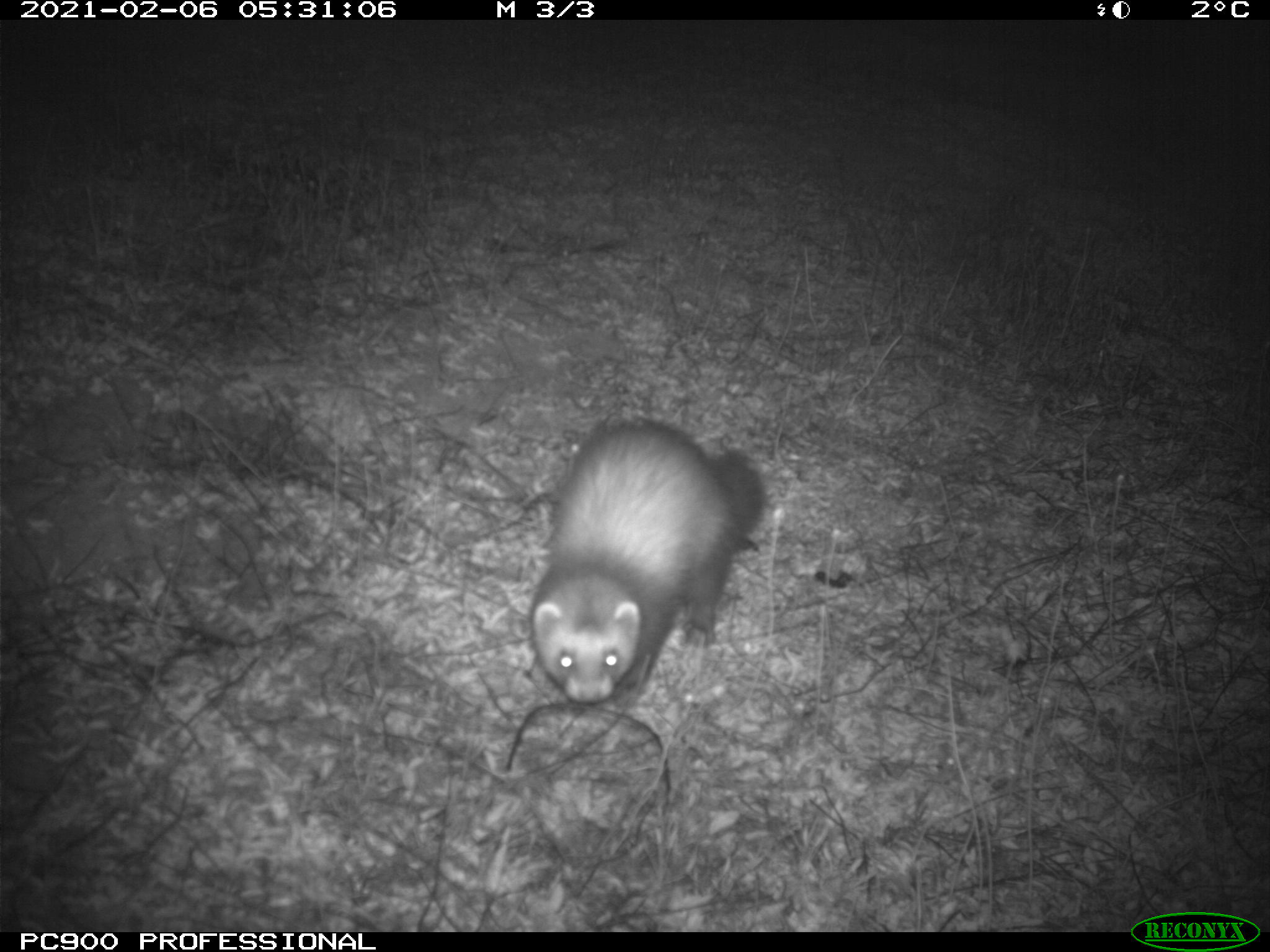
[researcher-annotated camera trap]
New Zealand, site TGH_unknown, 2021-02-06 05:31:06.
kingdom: Animalia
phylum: Chordata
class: Mammalia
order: Carnivora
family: Mustelidae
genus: Mustela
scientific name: Mustela furo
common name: ferret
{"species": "ferret (Mustela furo)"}